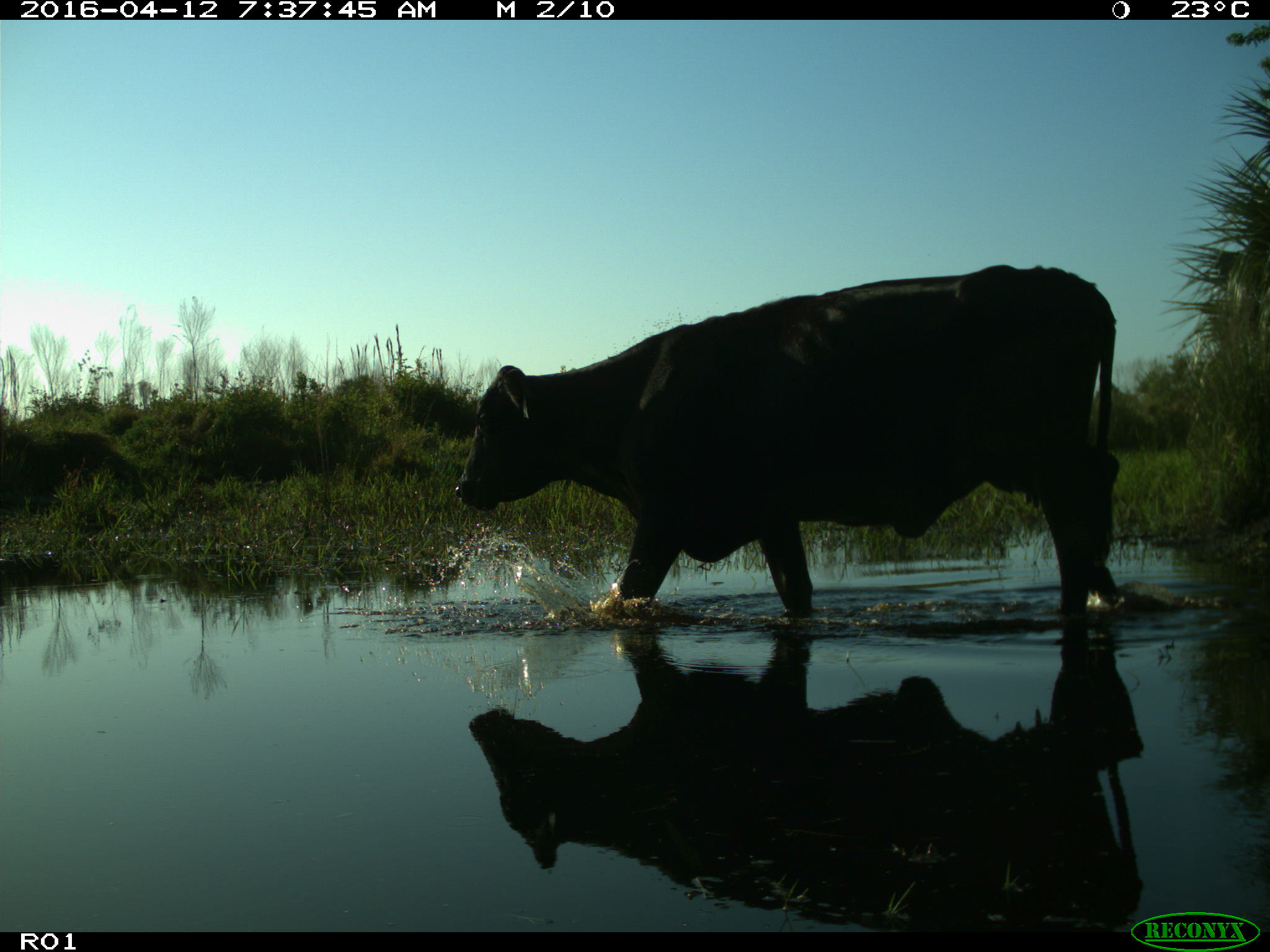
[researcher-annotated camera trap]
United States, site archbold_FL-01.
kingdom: Animalia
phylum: Chordata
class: Mammalia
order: Artiodactyla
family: Bovidae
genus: Bos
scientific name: Bos taurus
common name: domestic cow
Bos taurus (domestic cow).